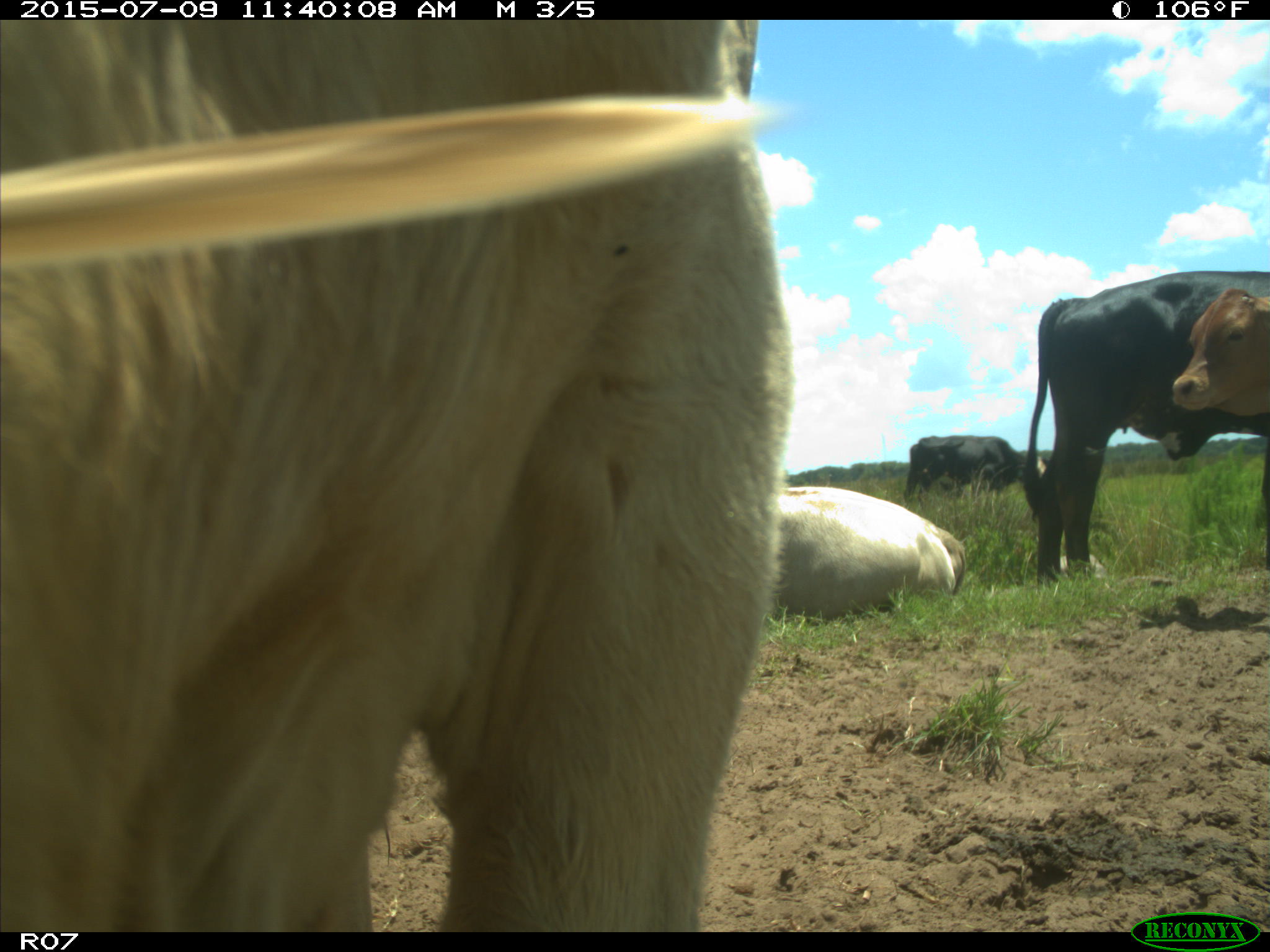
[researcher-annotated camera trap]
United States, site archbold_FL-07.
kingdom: Animalia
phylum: Chordata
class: Mammalia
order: Artiodactyla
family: Bovidae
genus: Bos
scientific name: Bos taurus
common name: domestic cow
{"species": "Bos taurus (domestic cow)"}